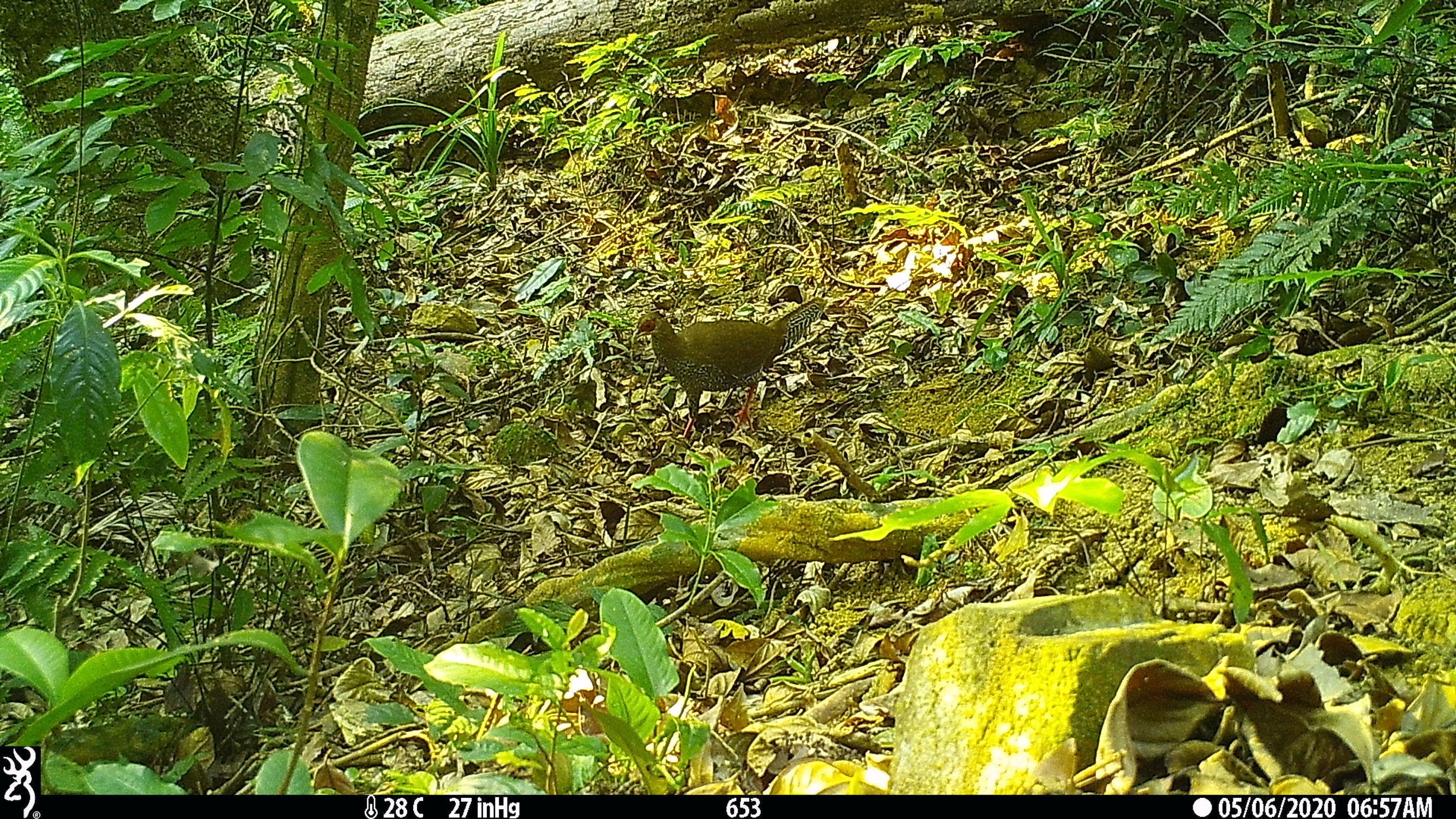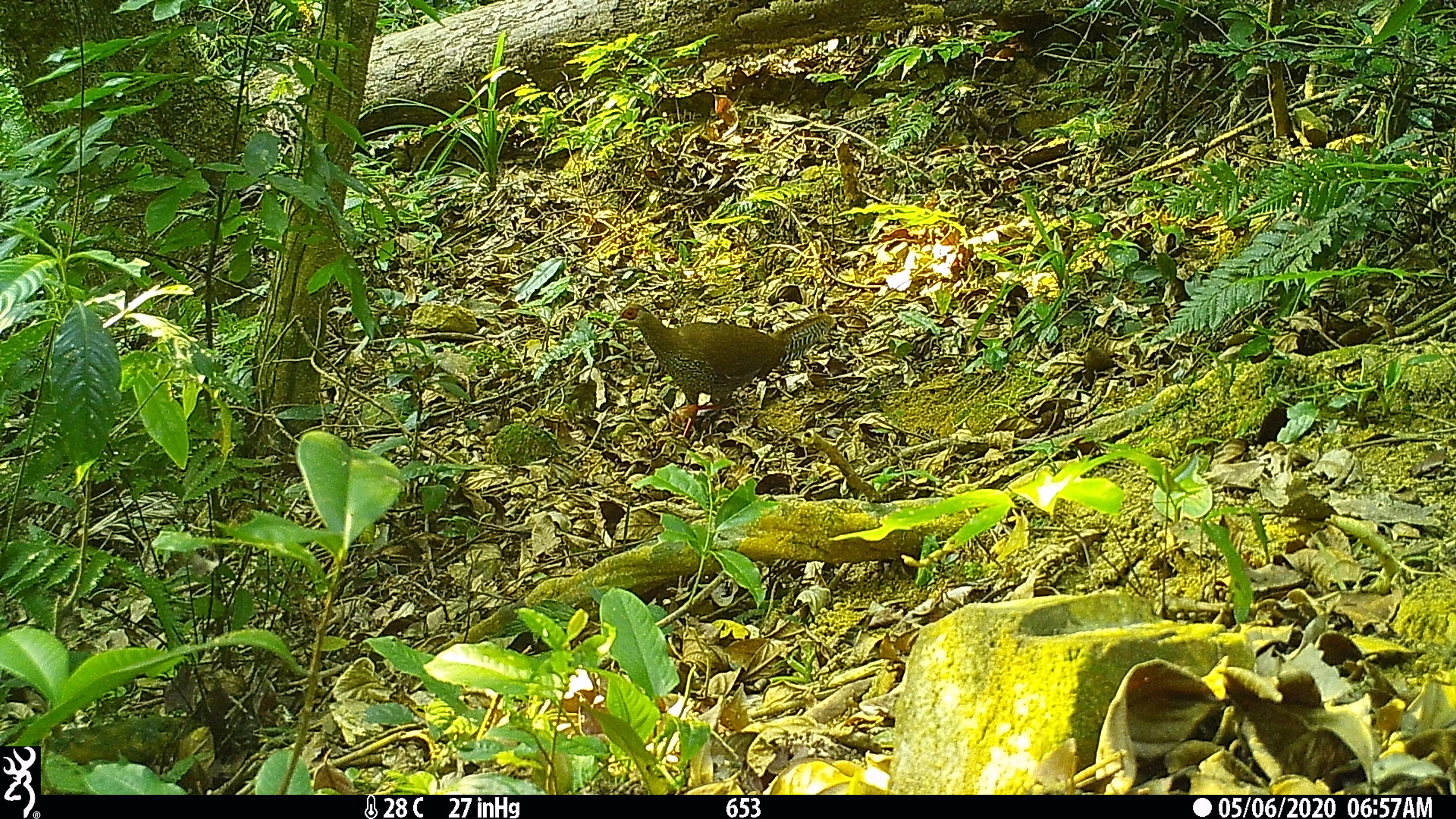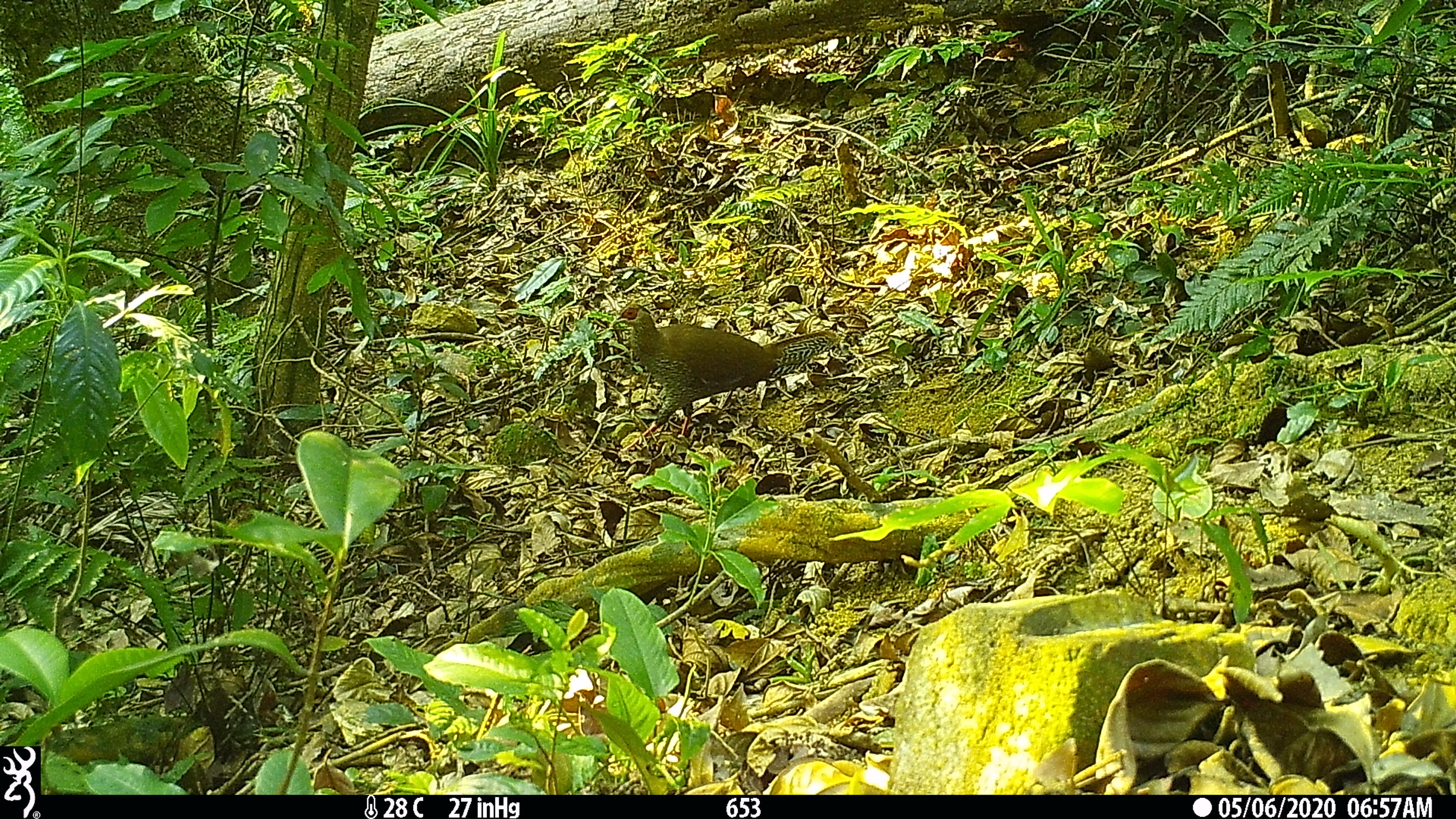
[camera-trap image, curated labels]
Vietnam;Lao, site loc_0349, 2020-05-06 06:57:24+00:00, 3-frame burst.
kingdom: Animalia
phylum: Chordata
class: Aves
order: Galliformes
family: Phasianidae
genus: Lophura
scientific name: Lophura nycthemera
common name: silver pheasant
Silver pheasant (Lophura nycthemera). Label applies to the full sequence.